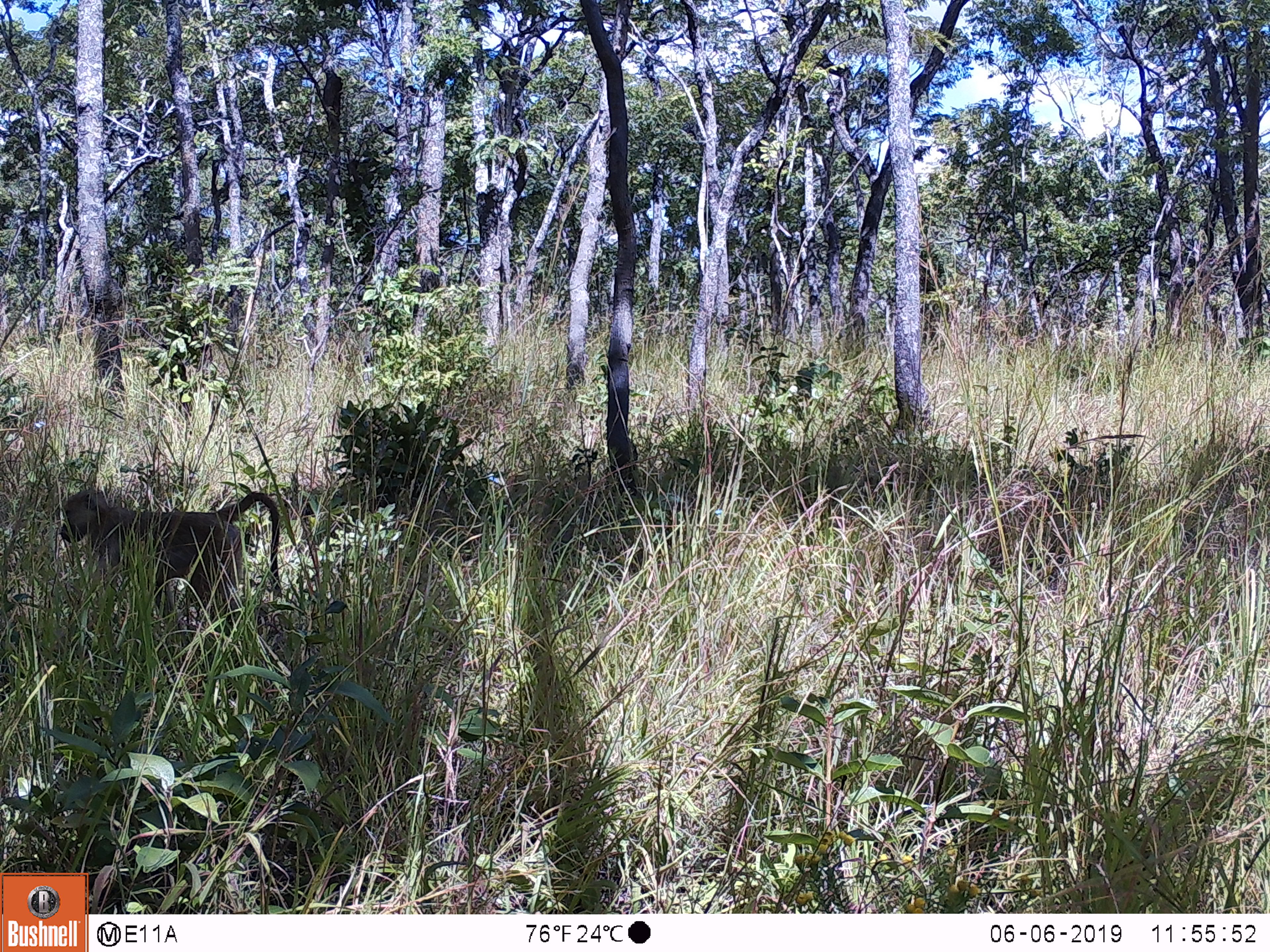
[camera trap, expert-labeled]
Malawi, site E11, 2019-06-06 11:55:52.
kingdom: Animalia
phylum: Chordata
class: Mammalia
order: Primates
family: Cercopithecidae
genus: Papio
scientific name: Papio cynocephalus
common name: yellow baboon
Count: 1.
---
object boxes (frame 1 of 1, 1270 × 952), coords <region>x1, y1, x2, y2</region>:
yellow baboon: <region>42, 483, 286, 605</region>